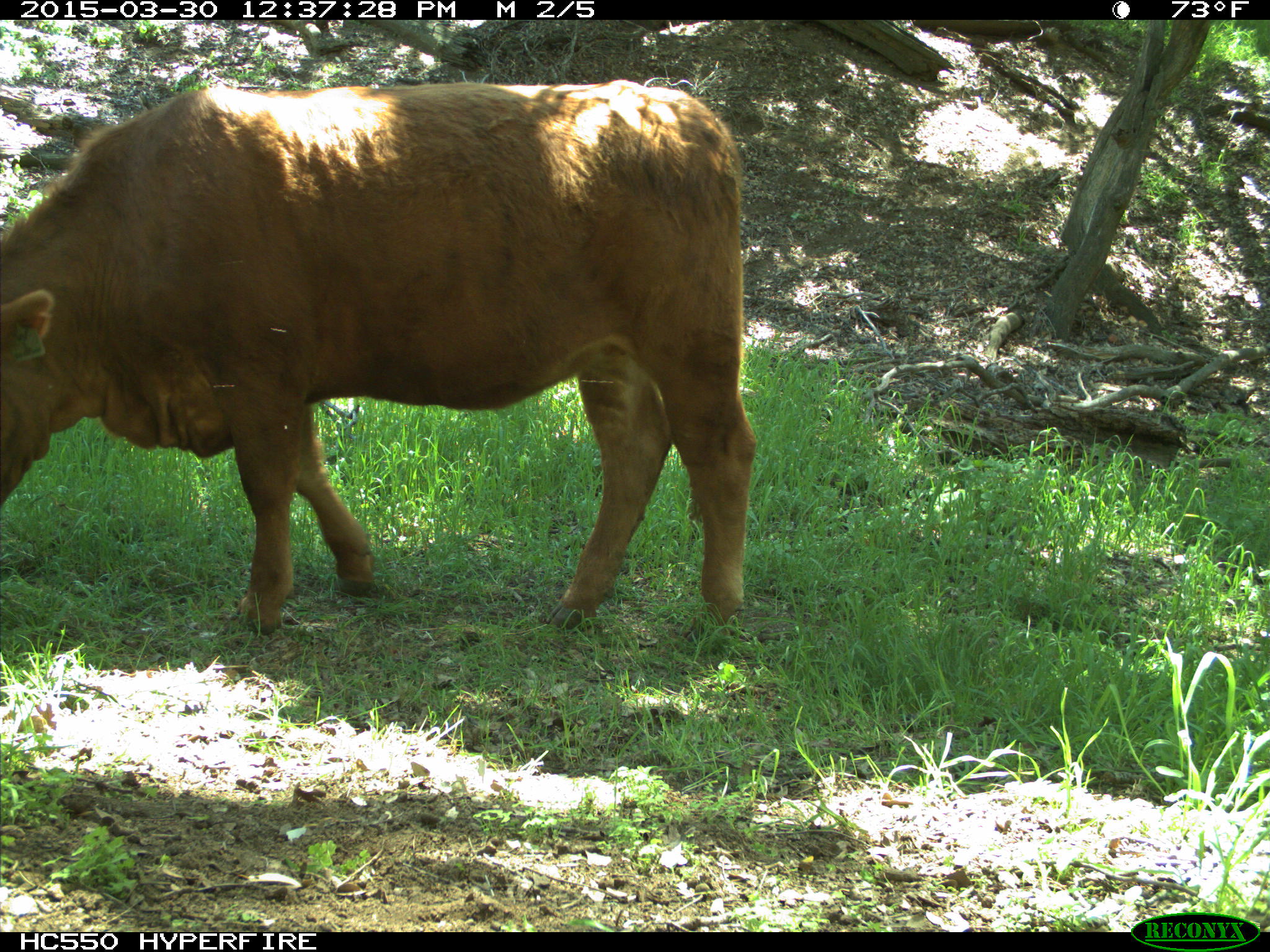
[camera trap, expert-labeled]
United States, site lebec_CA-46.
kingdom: Animalia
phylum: Chordata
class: Mammalia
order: Artiodactyla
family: Bovidae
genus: Bos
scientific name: Bos taurus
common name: domestic cow